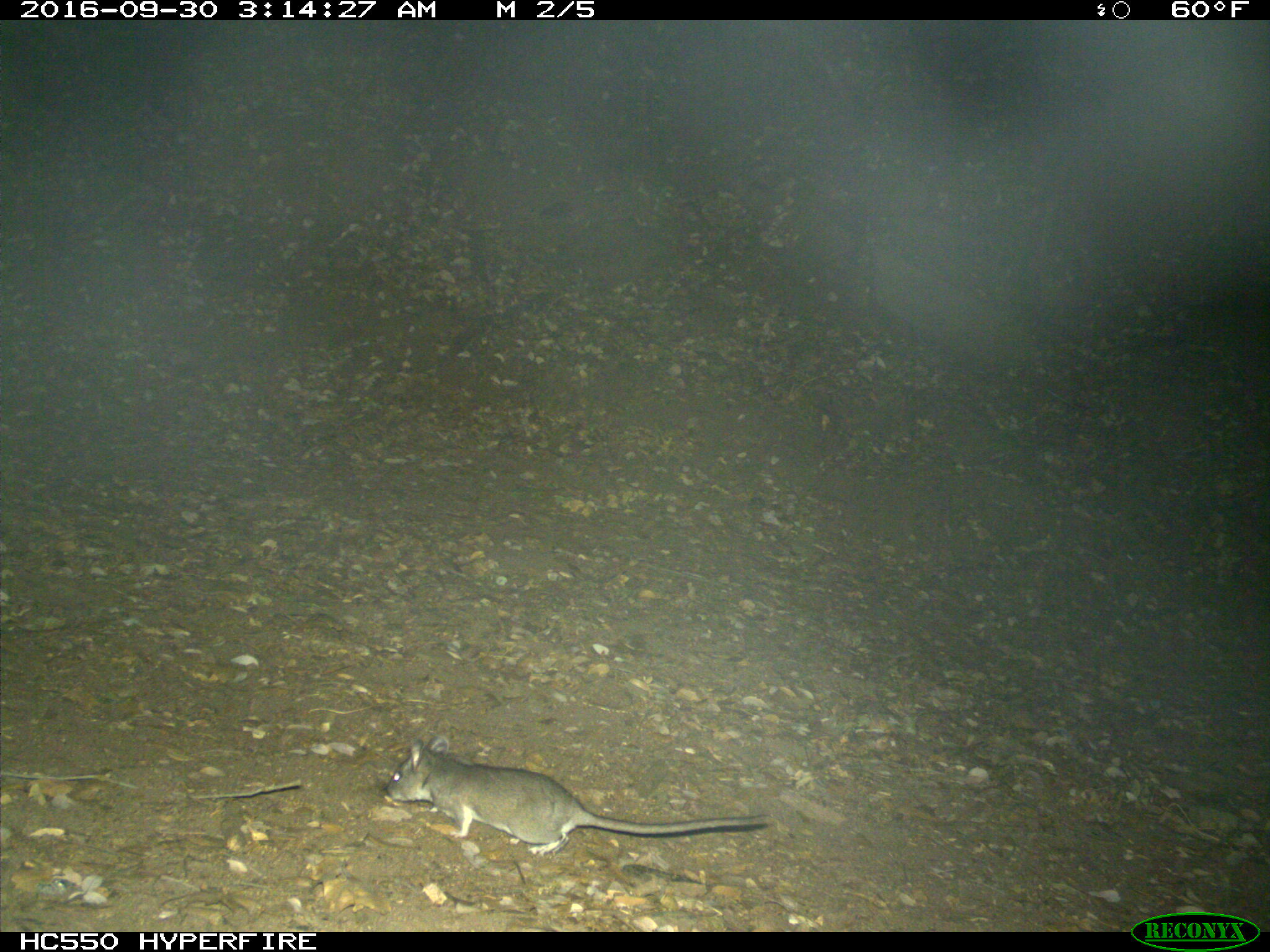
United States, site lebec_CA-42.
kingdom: Animalia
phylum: Chordata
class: Mammalia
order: Rodentia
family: Cricetidae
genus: Neotoma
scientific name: Neotoma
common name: pack rat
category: unidentified pack rat